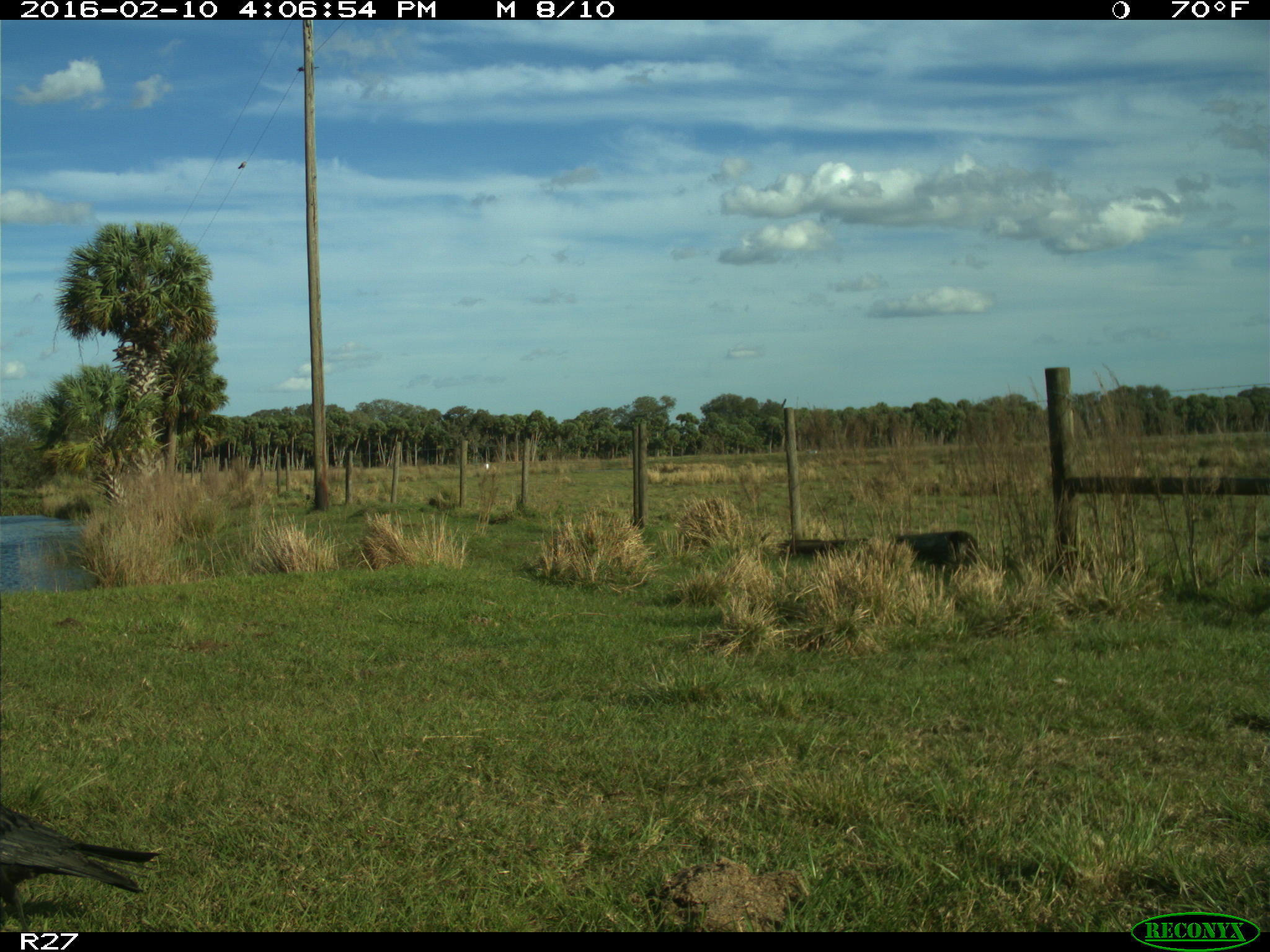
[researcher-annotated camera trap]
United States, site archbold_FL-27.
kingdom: Animalia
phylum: Chordata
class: Aves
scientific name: Aves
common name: birds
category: unidentified bird